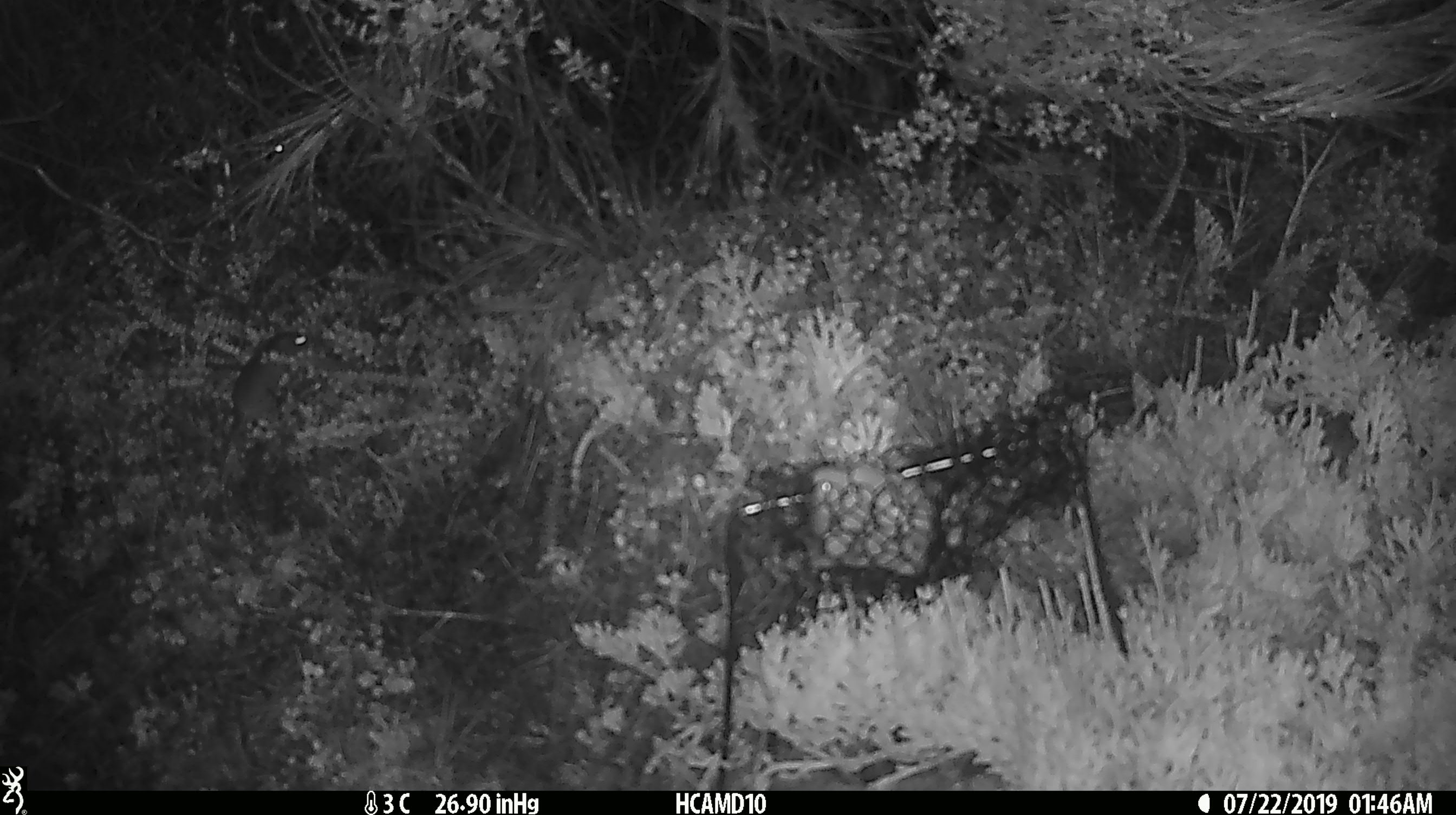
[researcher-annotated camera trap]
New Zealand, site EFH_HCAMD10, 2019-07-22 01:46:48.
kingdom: Animalia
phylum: Chordata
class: Mammalia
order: Rodentia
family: Muridae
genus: Mus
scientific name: Mus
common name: mouse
Mouse (Mus).